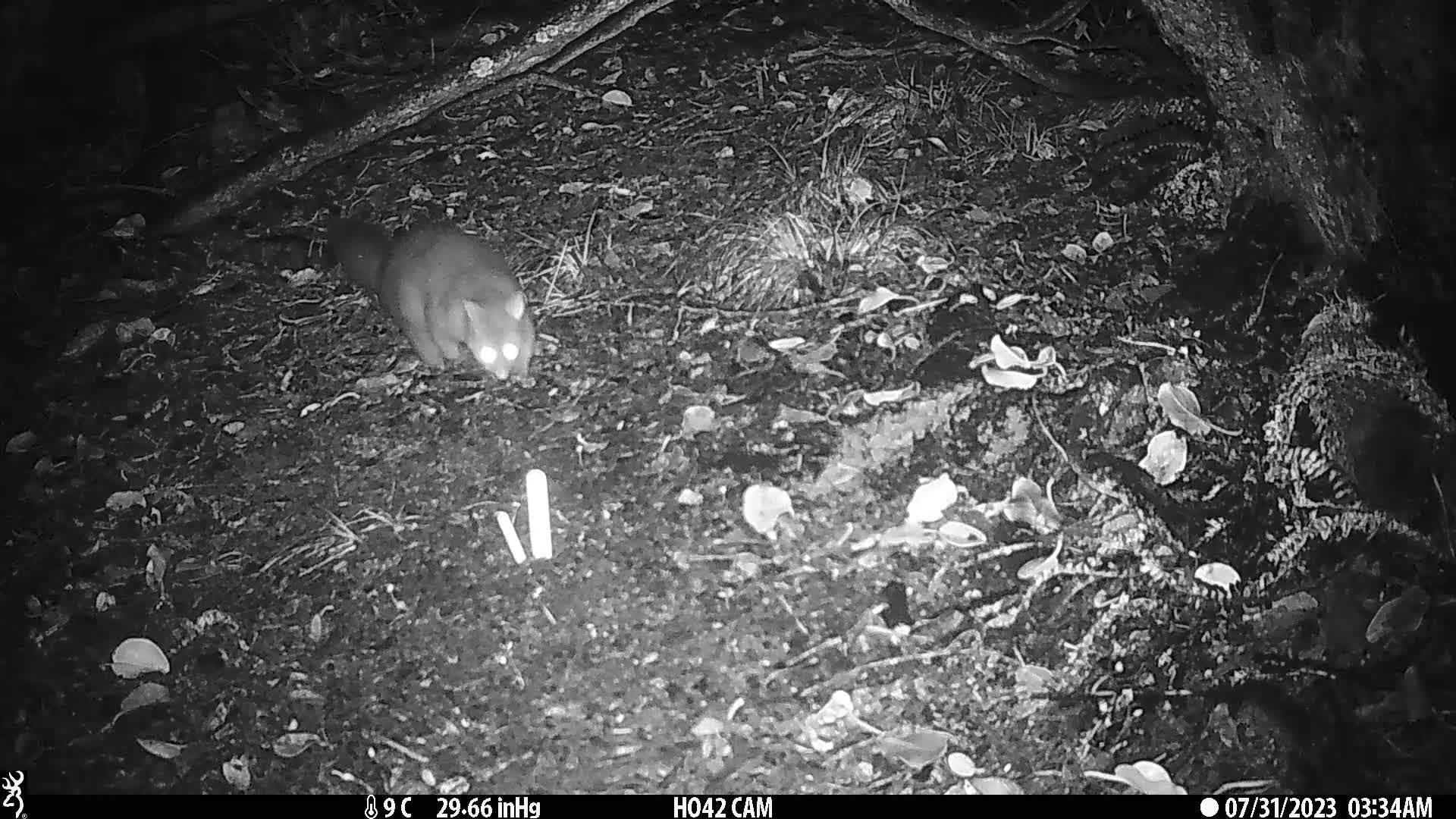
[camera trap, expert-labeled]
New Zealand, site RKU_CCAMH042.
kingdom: Animalia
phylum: Chordata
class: Mammalia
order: Diprotodontia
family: Phalangeridae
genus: Trichosurus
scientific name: Trichosurus vulpecula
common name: common brushtail possum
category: possum